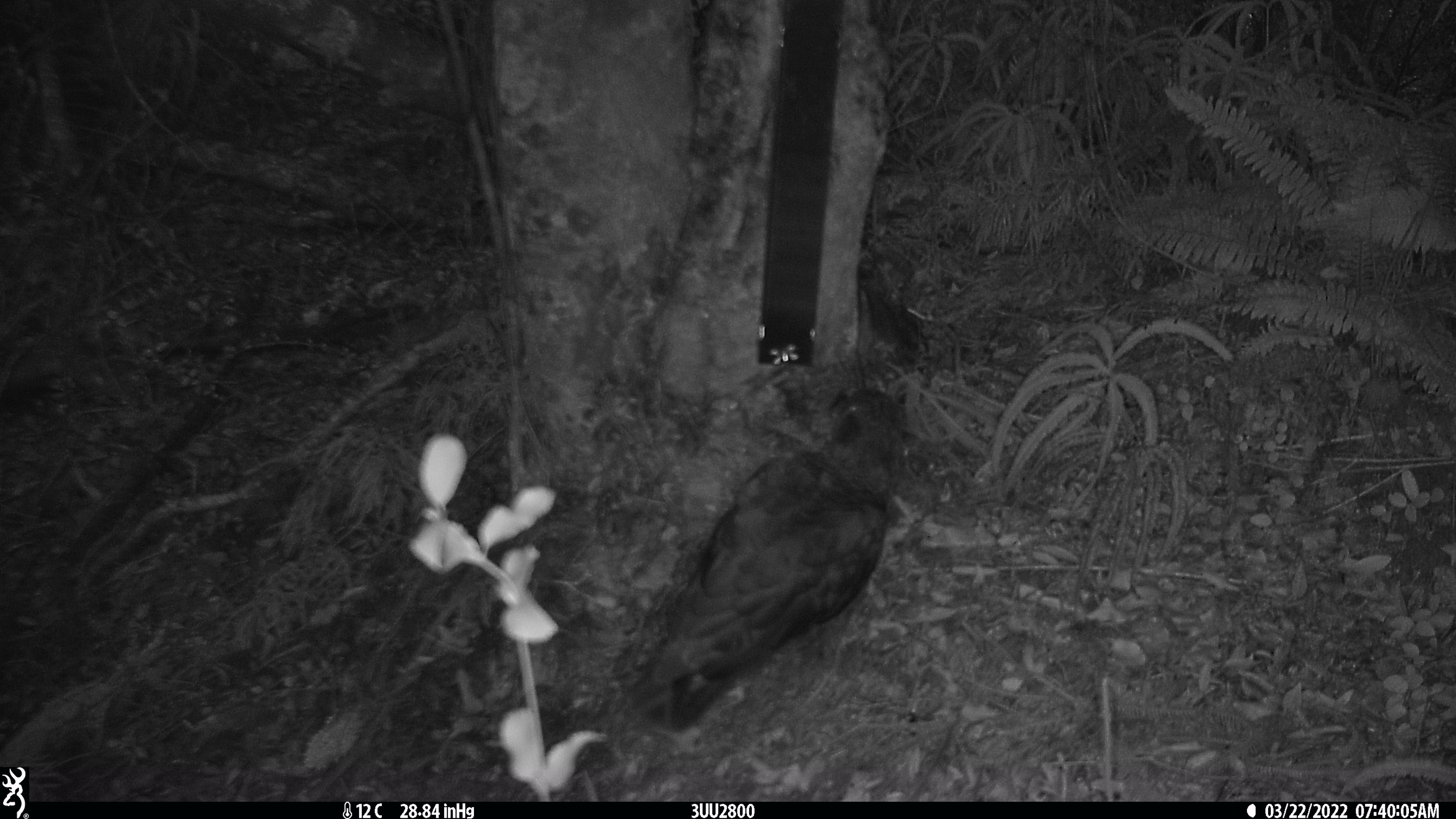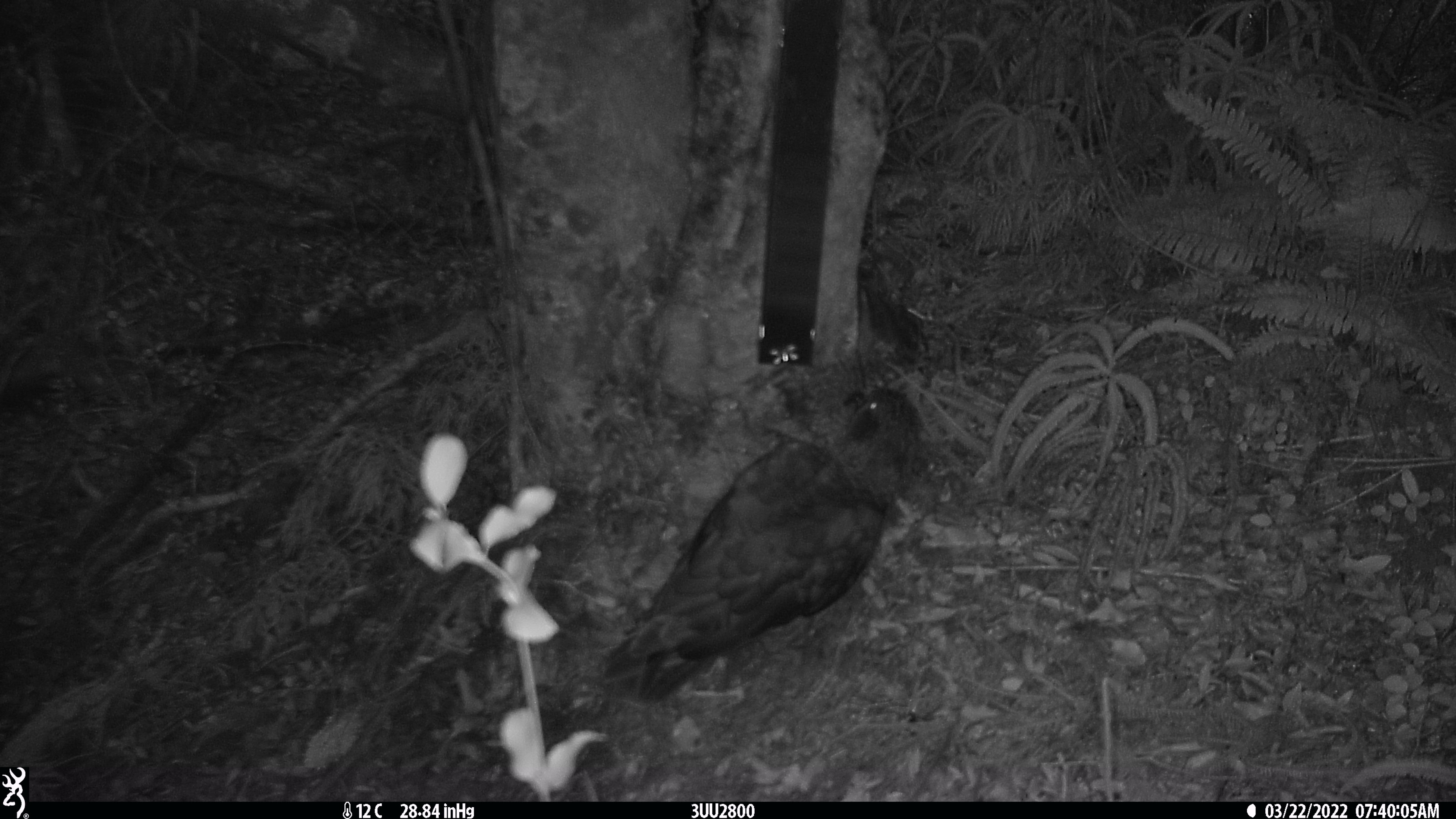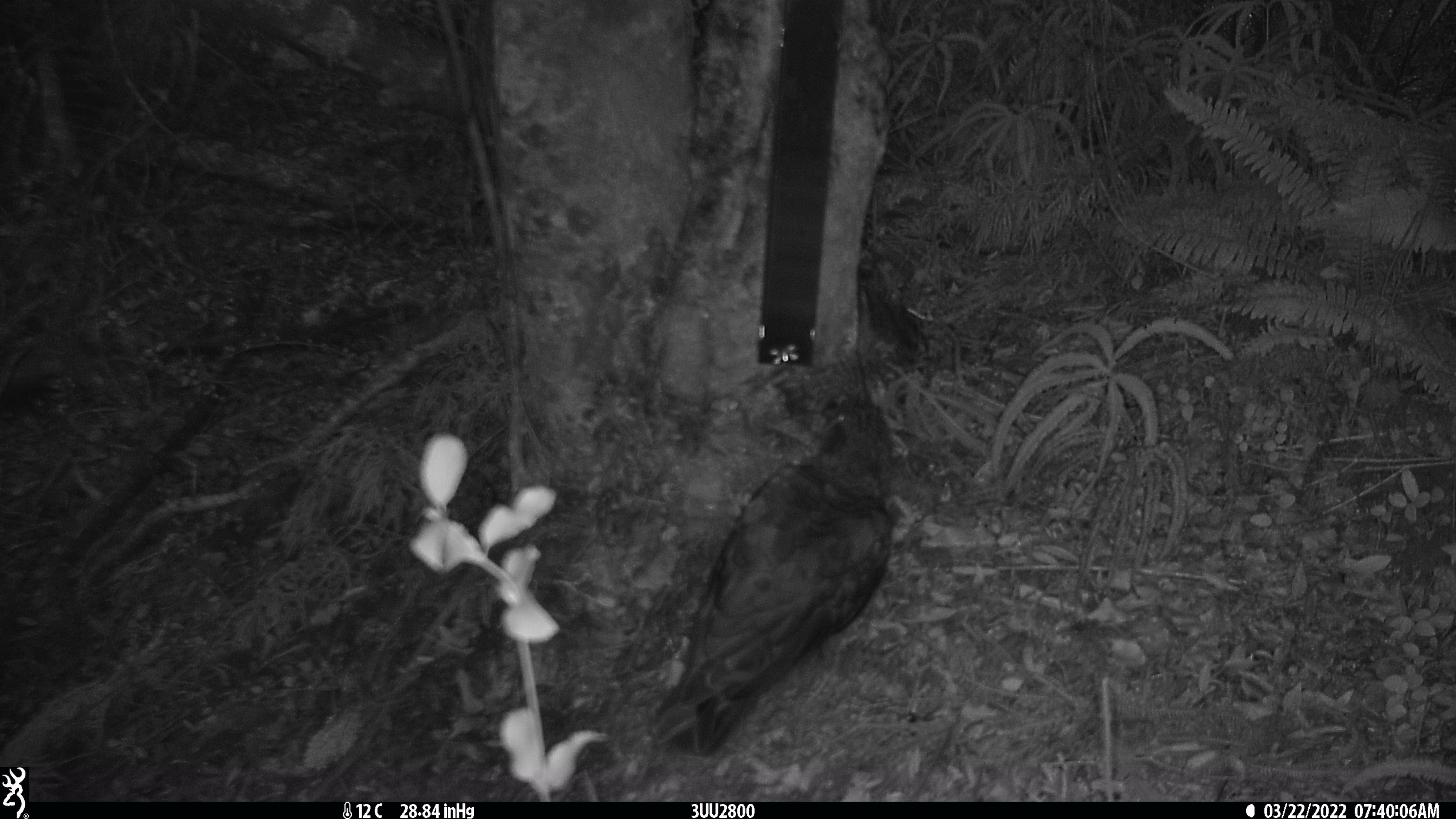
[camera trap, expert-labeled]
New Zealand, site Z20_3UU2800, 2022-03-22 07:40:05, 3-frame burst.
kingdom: Animalia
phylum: Chordata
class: Aves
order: Psittaciformes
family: Strigopidae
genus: Nestor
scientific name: Nestor notabilis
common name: kea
Kea (Nestor notabilis).